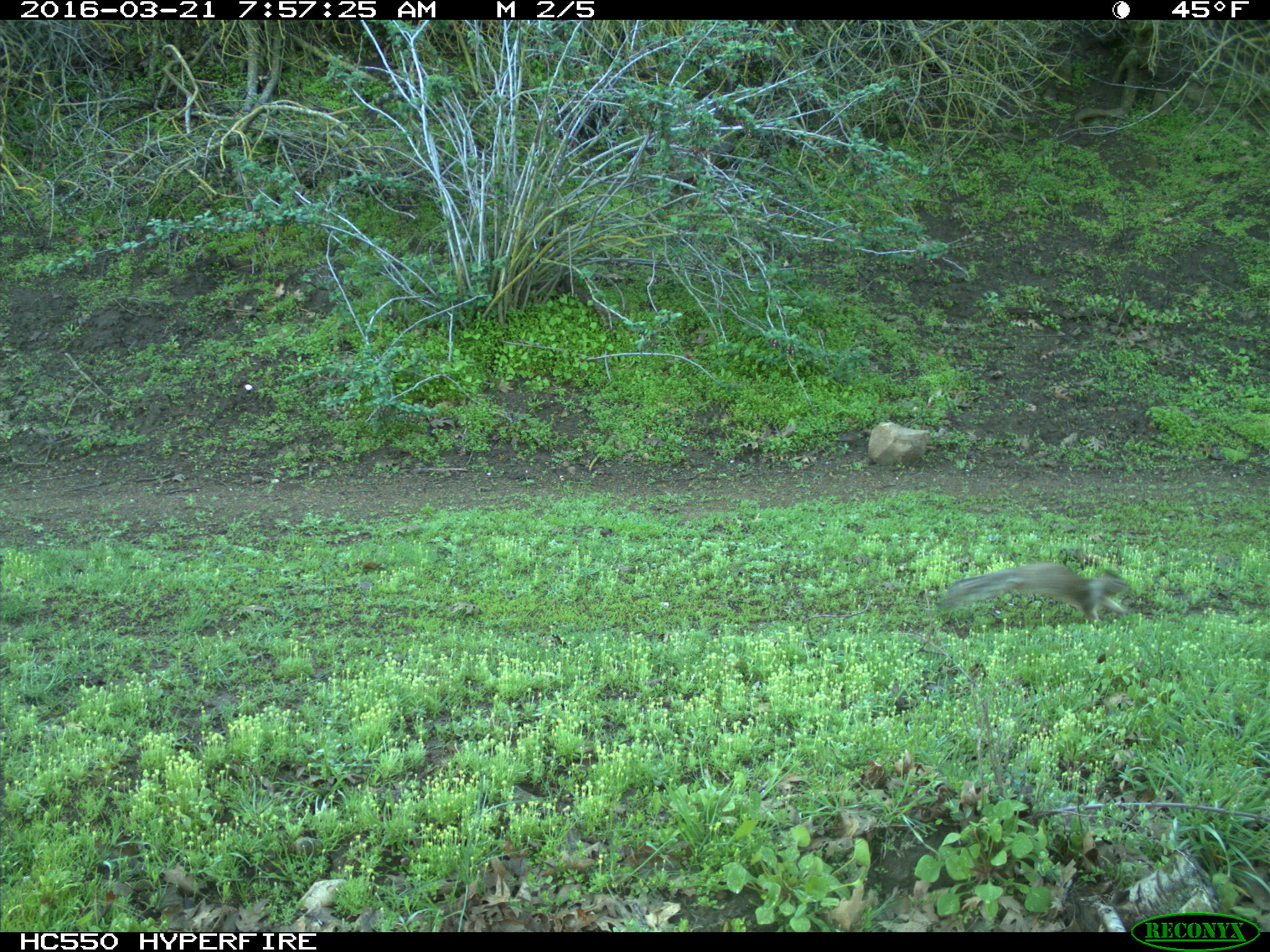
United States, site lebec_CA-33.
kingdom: Animalia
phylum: Chordata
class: Mammalia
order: Rodentia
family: Sciuridae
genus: Otospermophilus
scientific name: Otospermophilus beecheyi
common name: california ground squirrel